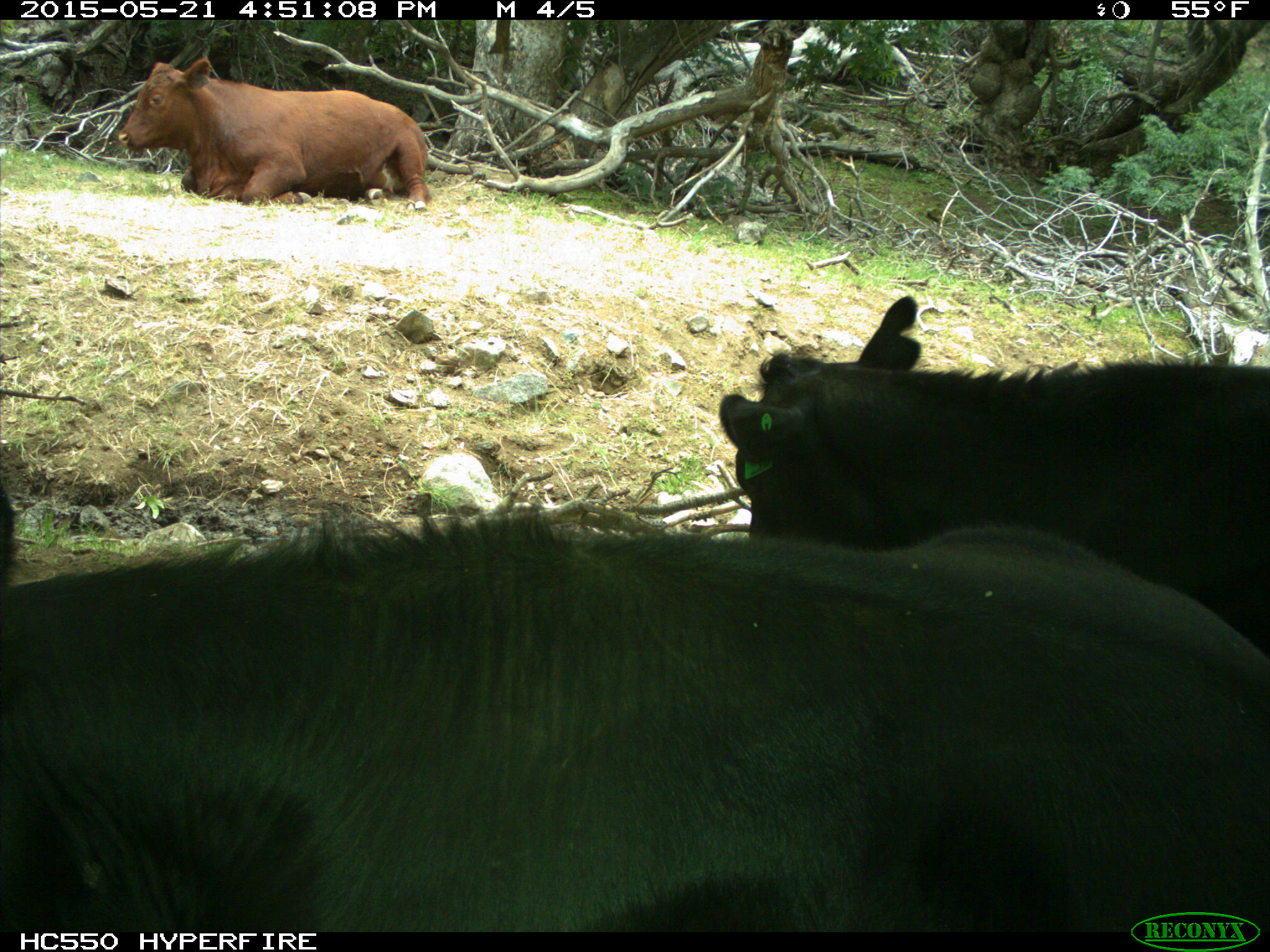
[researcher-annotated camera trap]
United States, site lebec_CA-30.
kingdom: Animalia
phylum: Chordata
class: Mammalia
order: Artiodactyla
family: Bovidae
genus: Bos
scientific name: Bos taurus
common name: domestic cow